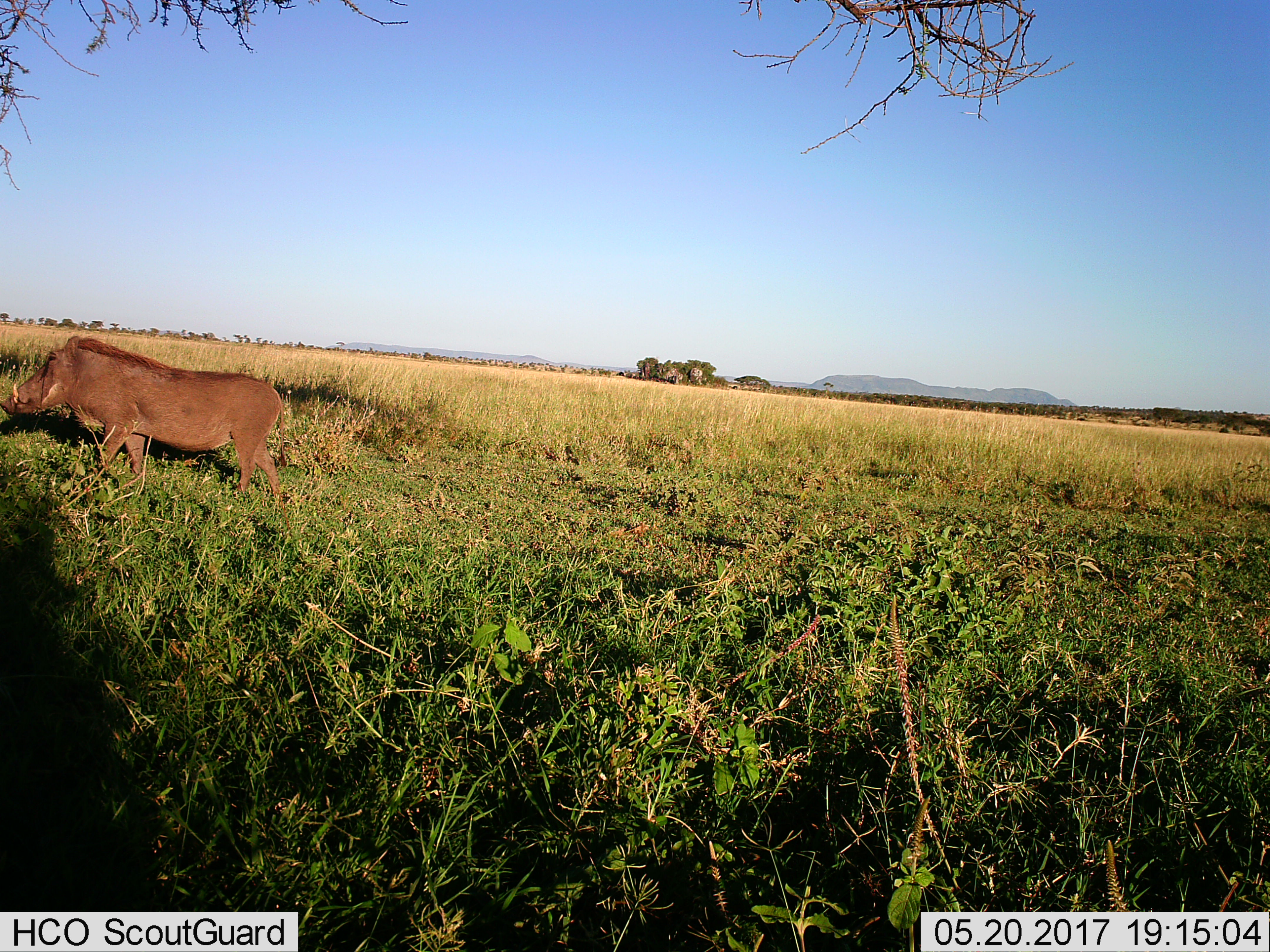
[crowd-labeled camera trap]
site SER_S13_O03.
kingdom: Animalia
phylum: Chordata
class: Mammalia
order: Artiodactyla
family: Suidae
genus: Phacochoerus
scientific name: Phacochoerus africanus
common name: warthog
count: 1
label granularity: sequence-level